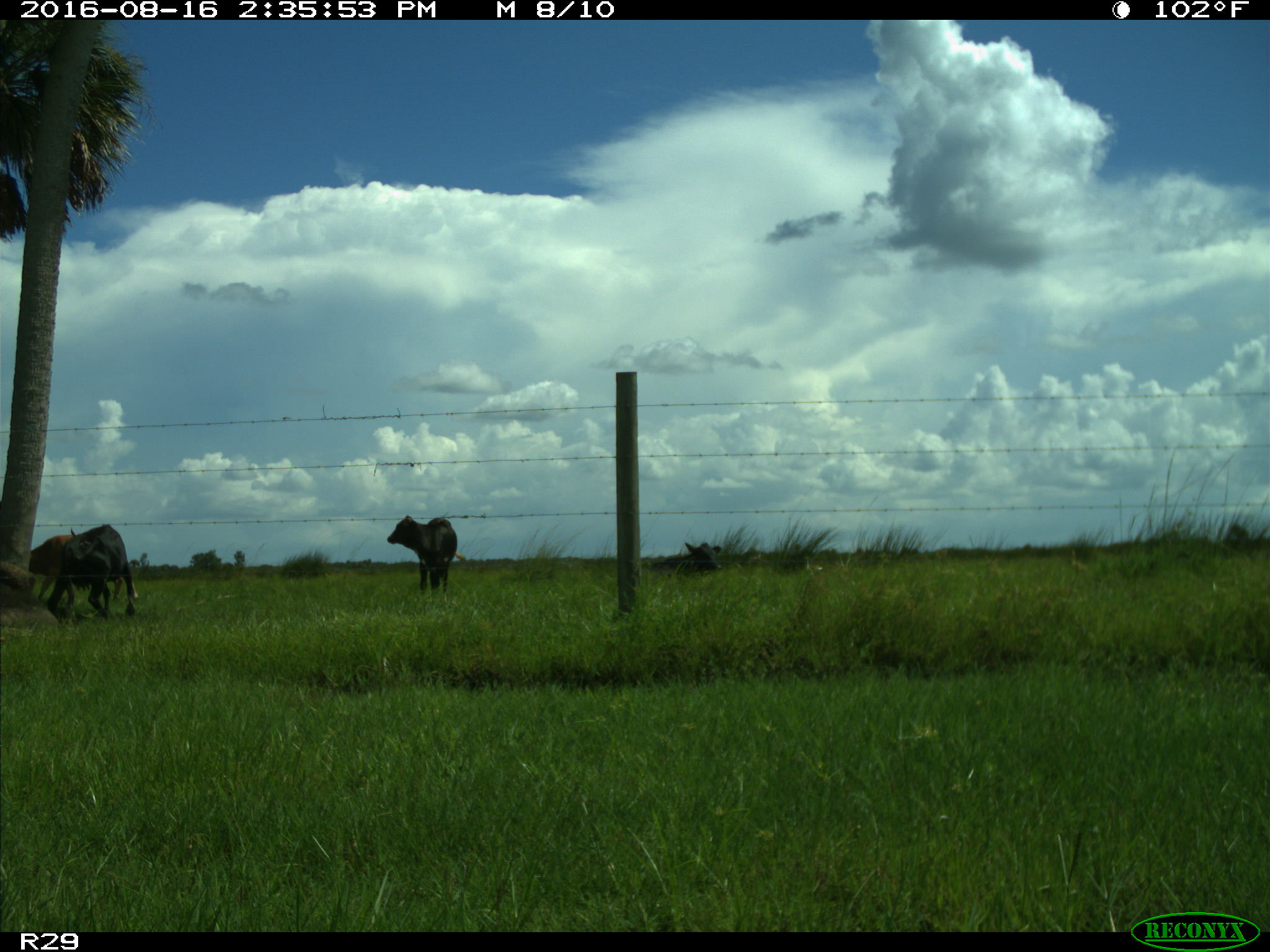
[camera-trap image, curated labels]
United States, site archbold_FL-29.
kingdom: Animalia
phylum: Chordata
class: Mammalia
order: Artiodactyla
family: Bovidae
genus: Bos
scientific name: Bos taurus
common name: domestic cow